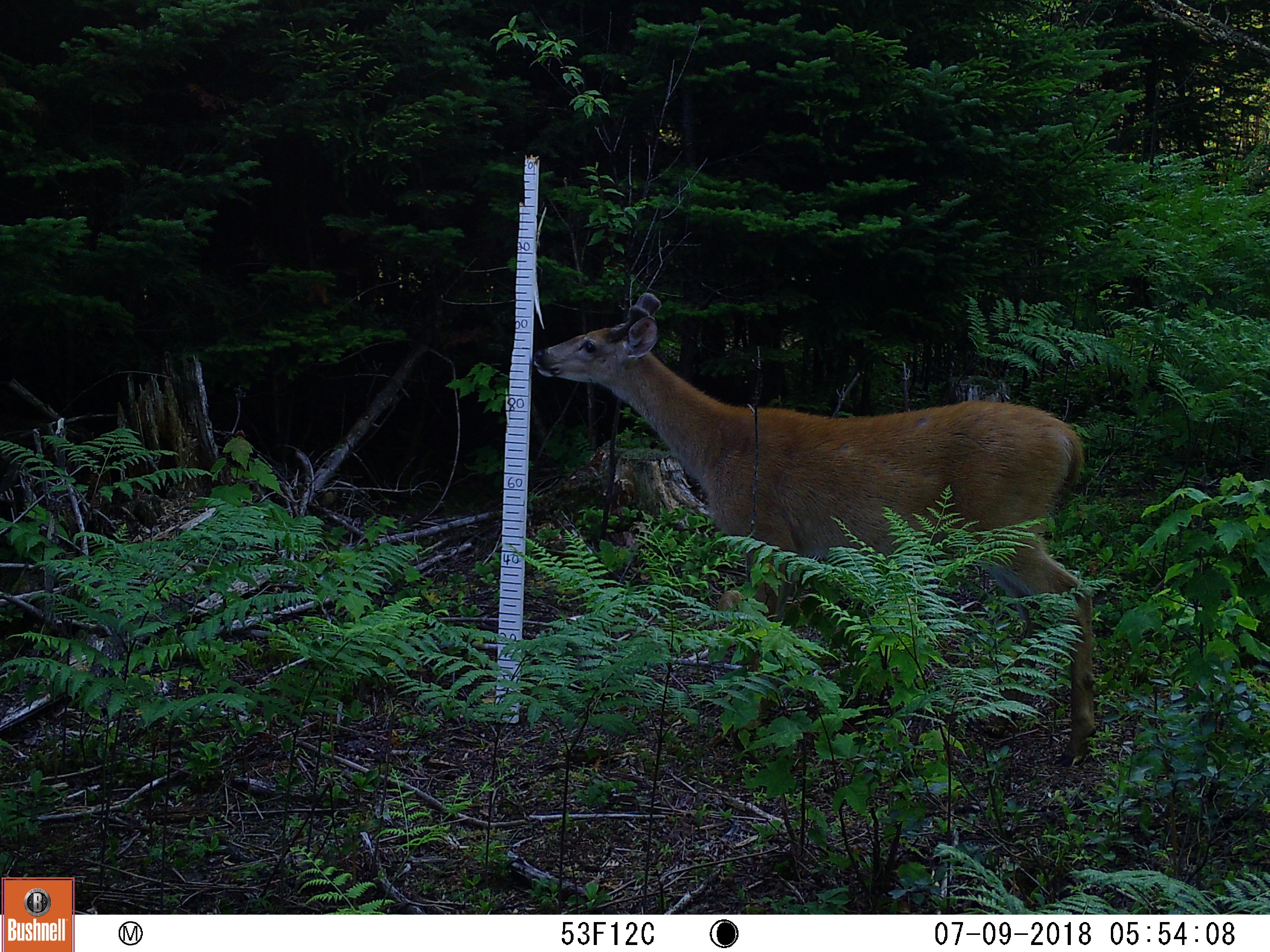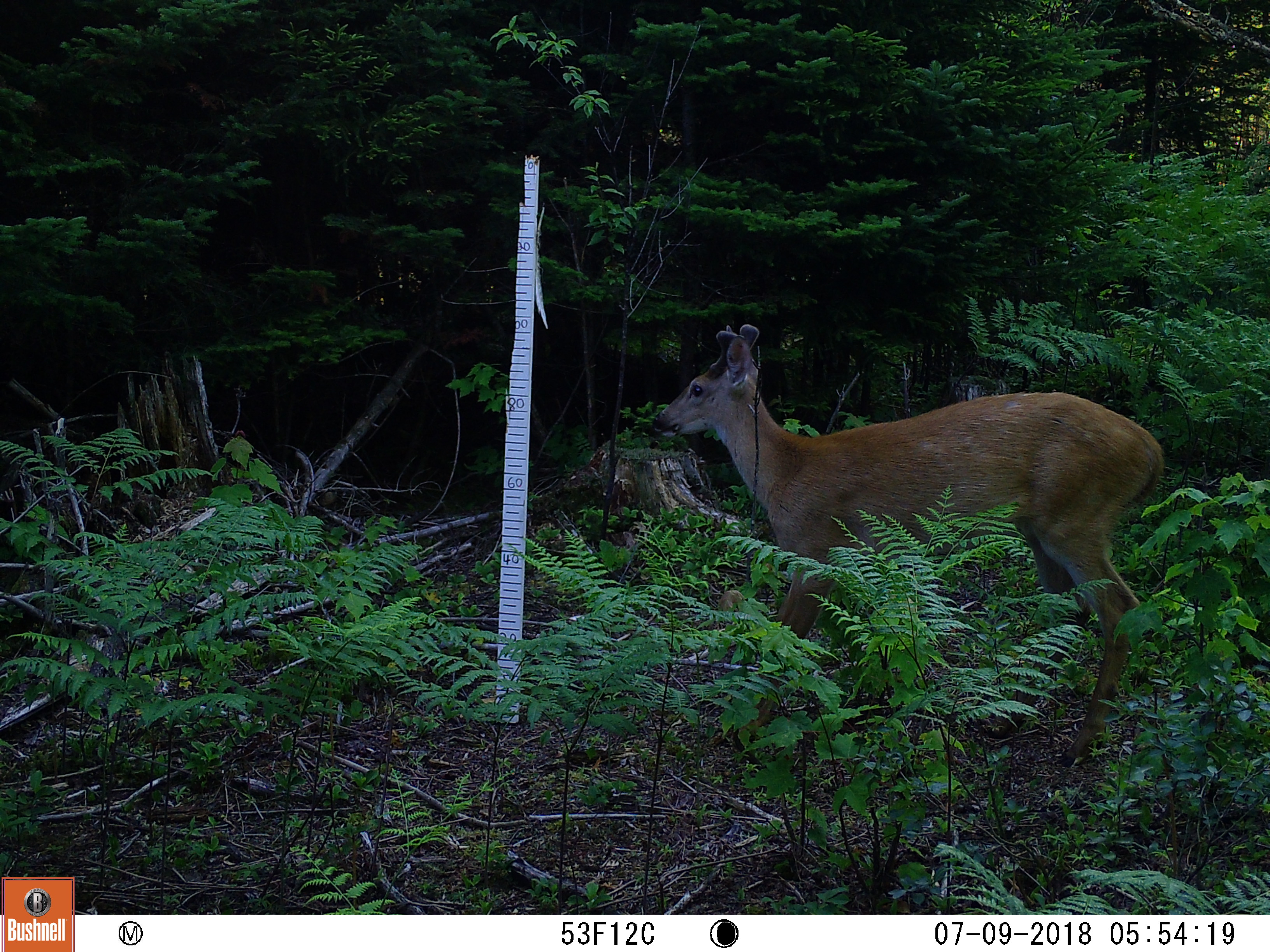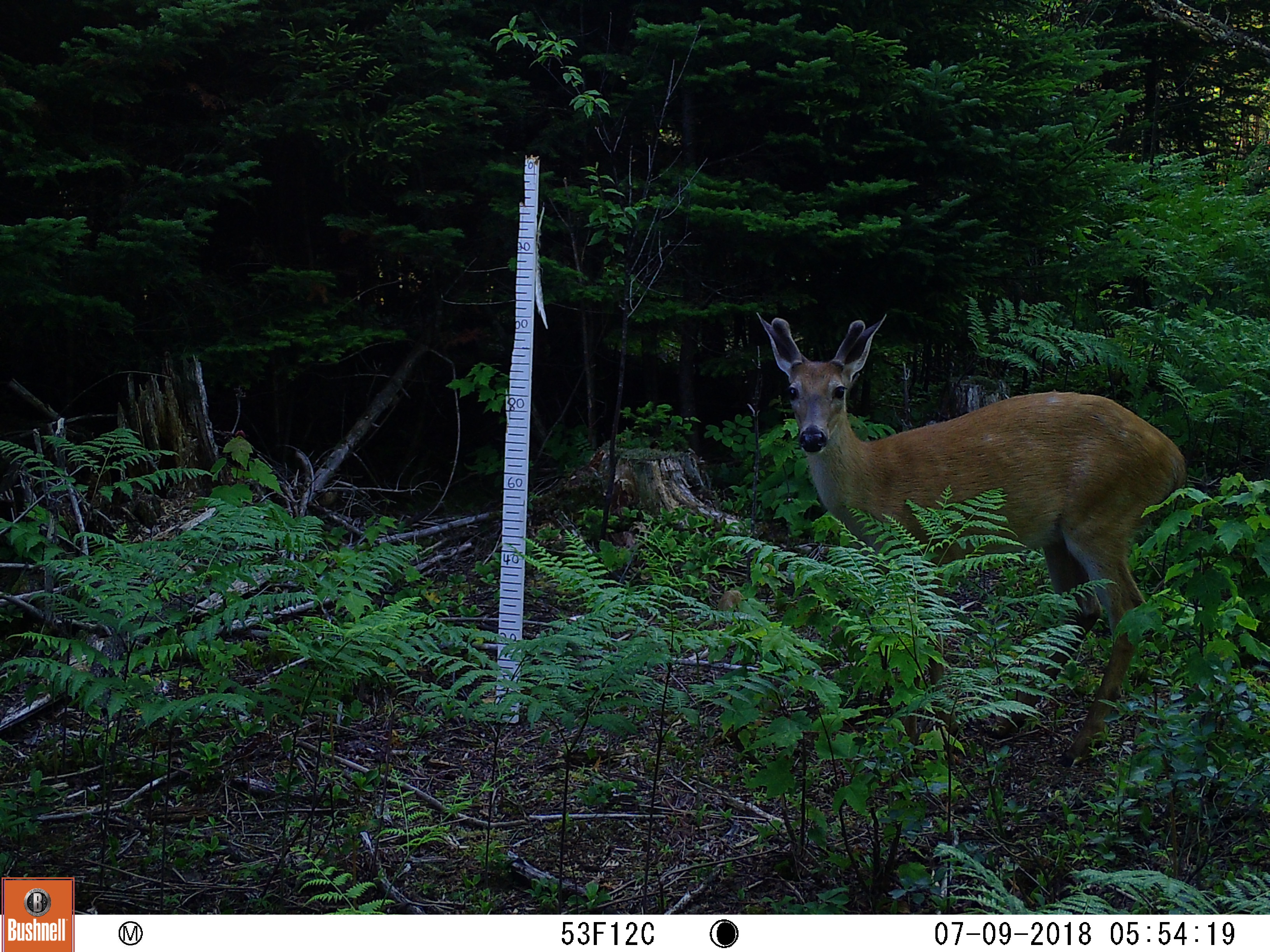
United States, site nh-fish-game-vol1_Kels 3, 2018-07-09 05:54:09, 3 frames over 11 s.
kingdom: Animalia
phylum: Chordata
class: Mammalia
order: Artiodactyla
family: Cervidae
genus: Odocoileus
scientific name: Odocoileus virginianus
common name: white-tailed deer